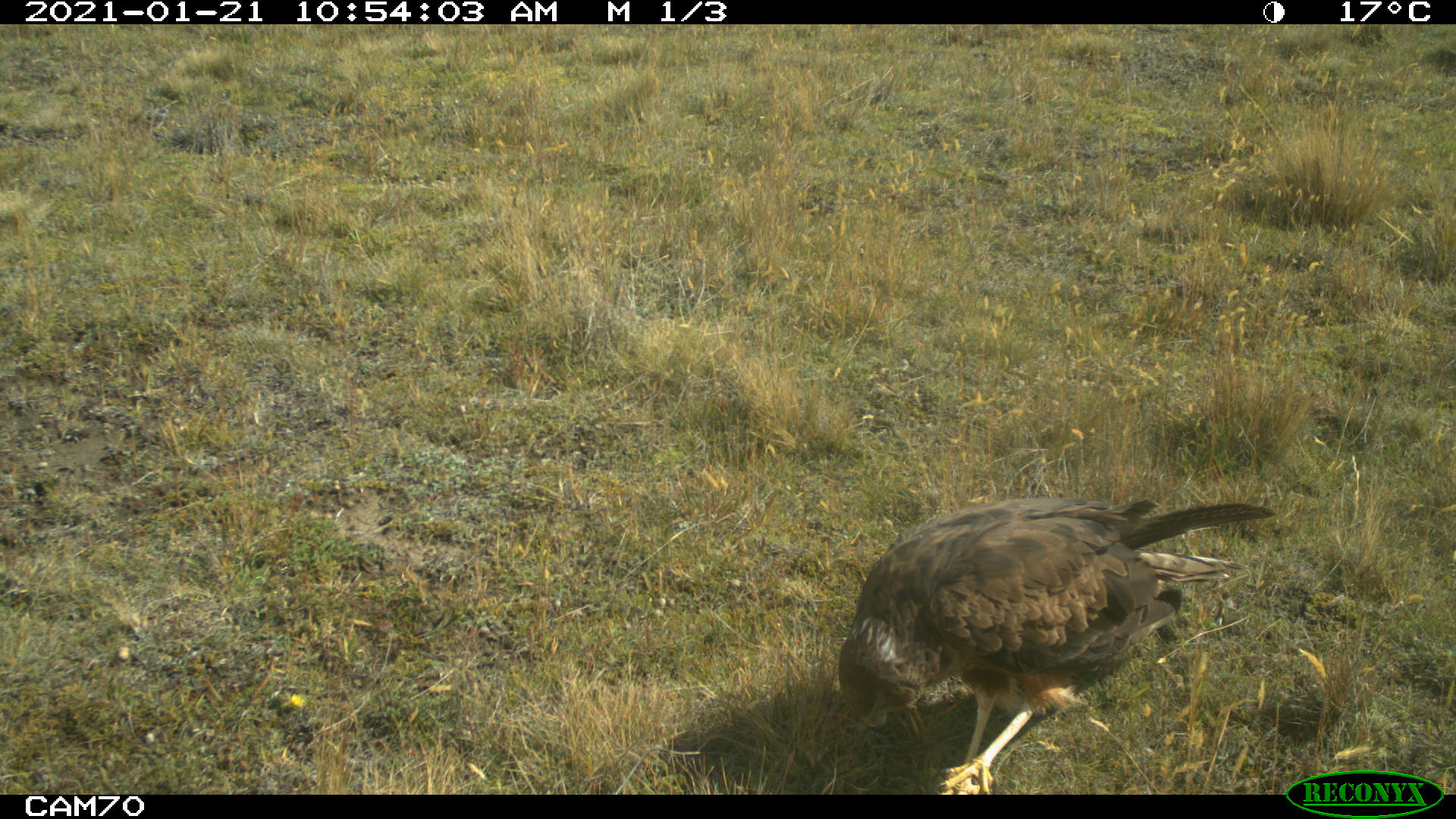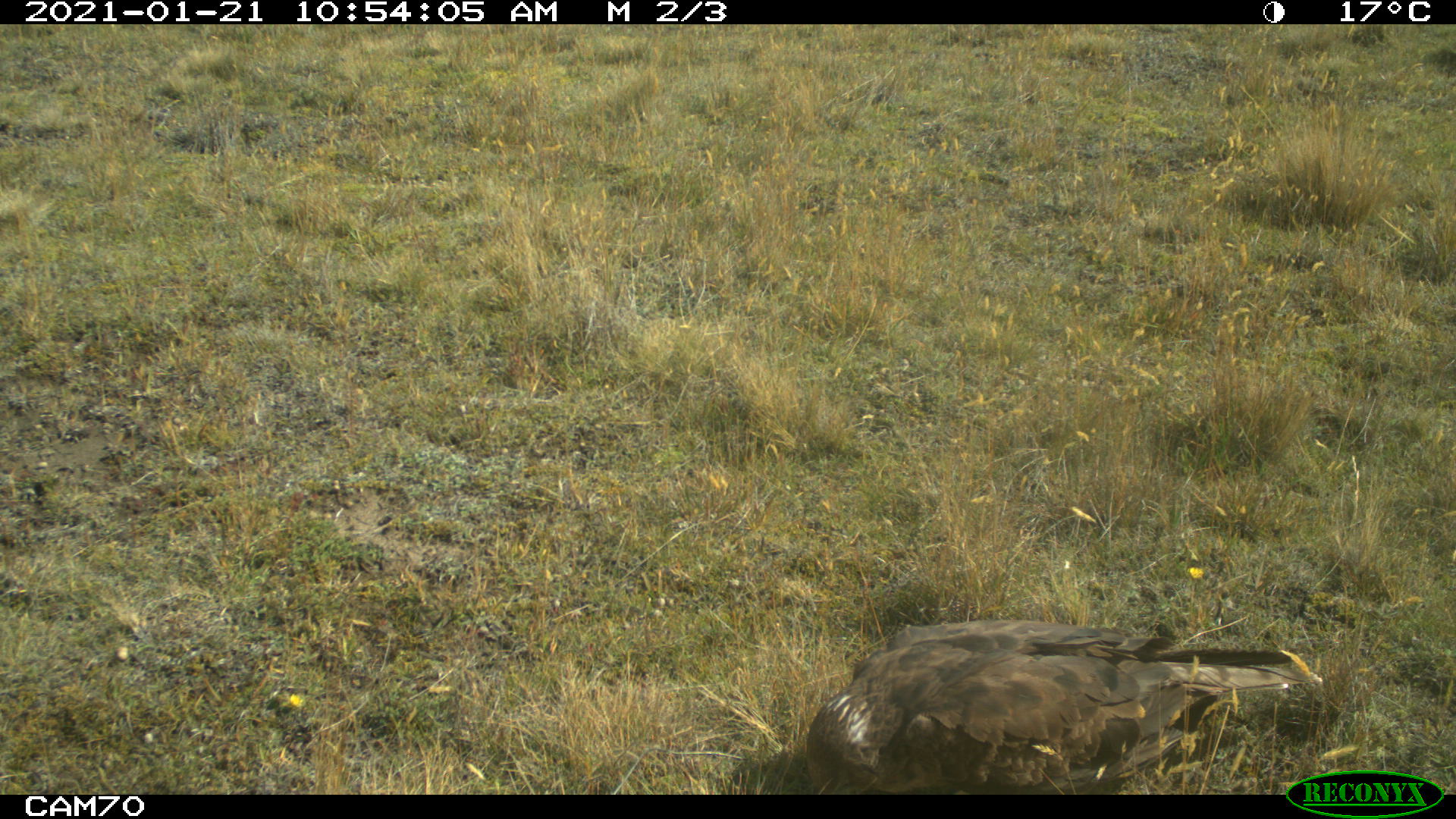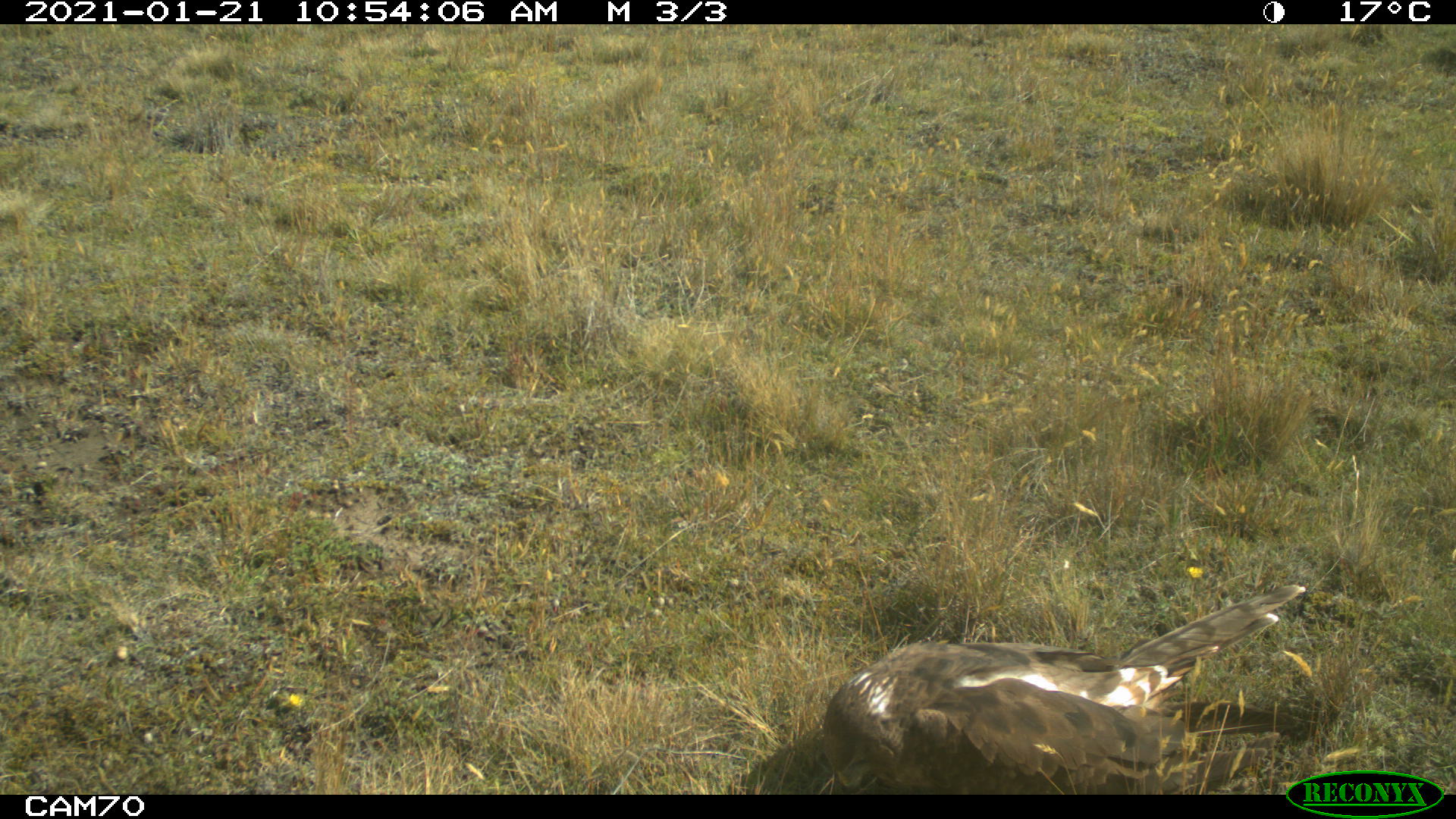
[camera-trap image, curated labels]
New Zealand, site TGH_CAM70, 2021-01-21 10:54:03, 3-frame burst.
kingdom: Animalia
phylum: Chordata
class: Aves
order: Accipitriformes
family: Accipitridae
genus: Circus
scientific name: Circus approximans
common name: swamp harrier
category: harrier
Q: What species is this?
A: Harrier (swamp harrier) (Circus approximans).